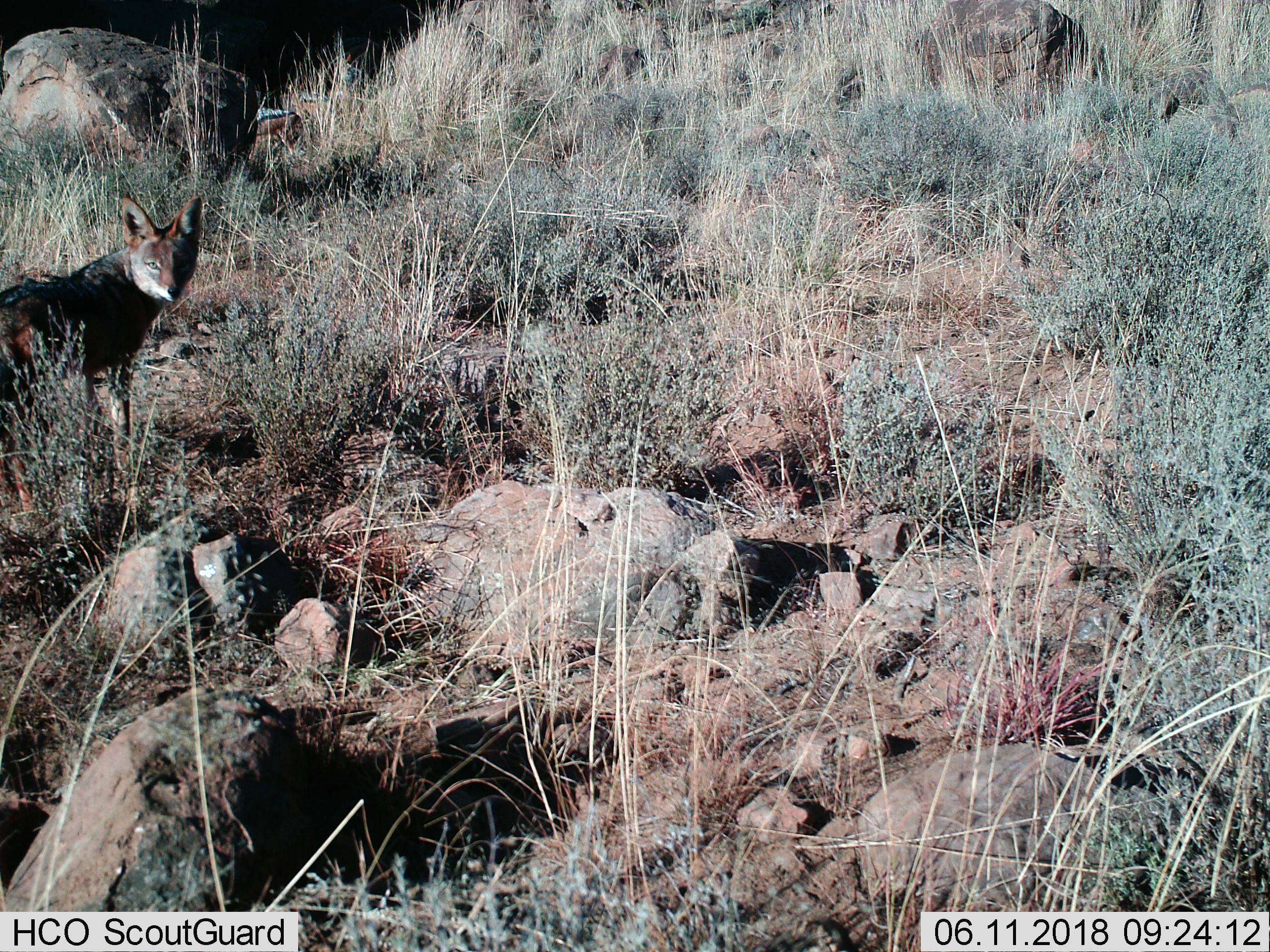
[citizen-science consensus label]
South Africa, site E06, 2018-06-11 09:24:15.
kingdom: Animalia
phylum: Chordata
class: Mammalia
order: Carnivora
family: Canidae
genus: Lupulella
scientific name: Lupulella mesomelas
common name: black-backed jackal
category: jackalblackbacked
Jackalblackbacked (black-backed jackal) (Lupulella mesomelas), count 1. Behavior (volunteer vote fractions): standing 100%, resting 0%, moving 14%, interacting 0%. Young present (vote fraction): 0%. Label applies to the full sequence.